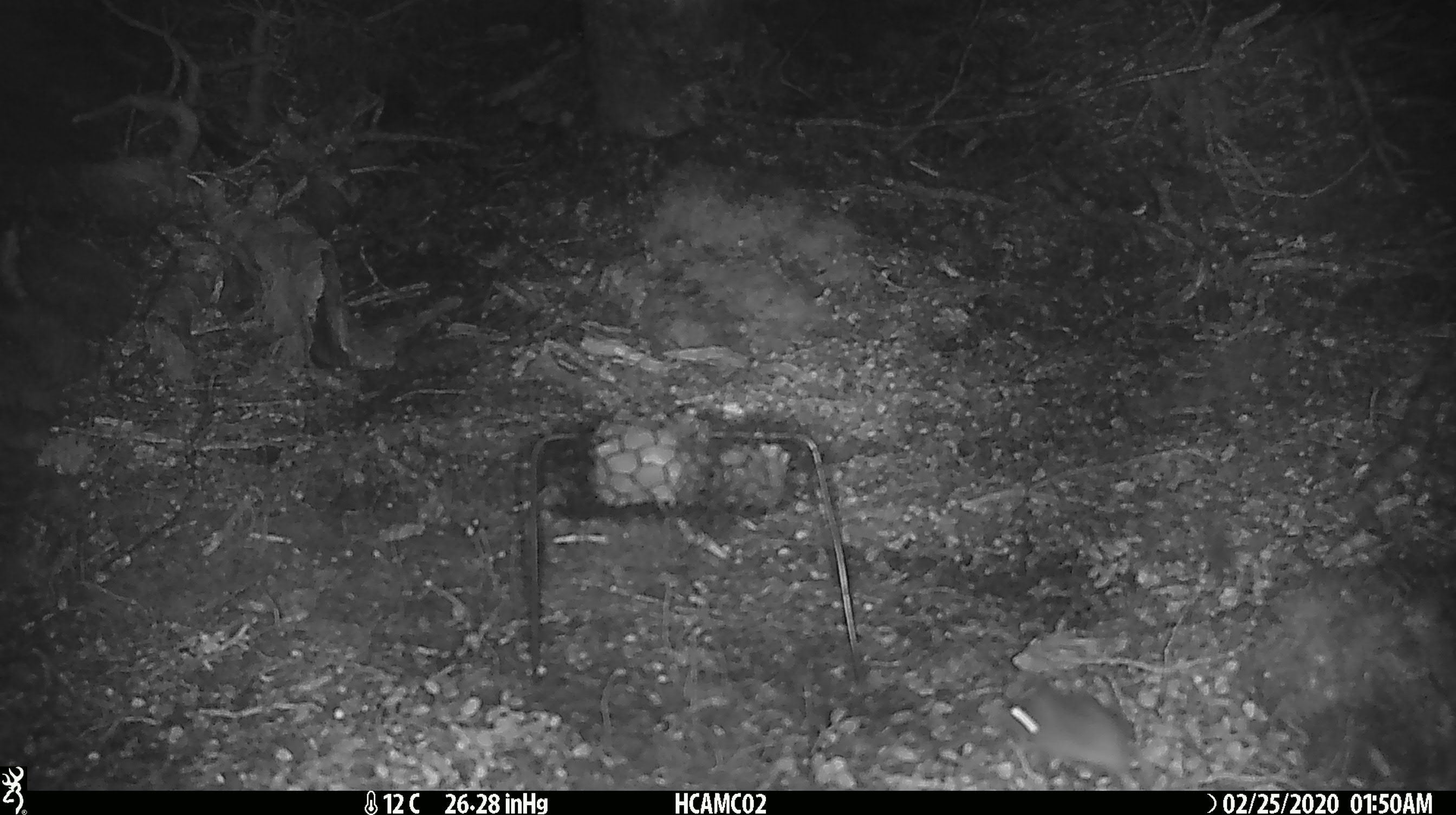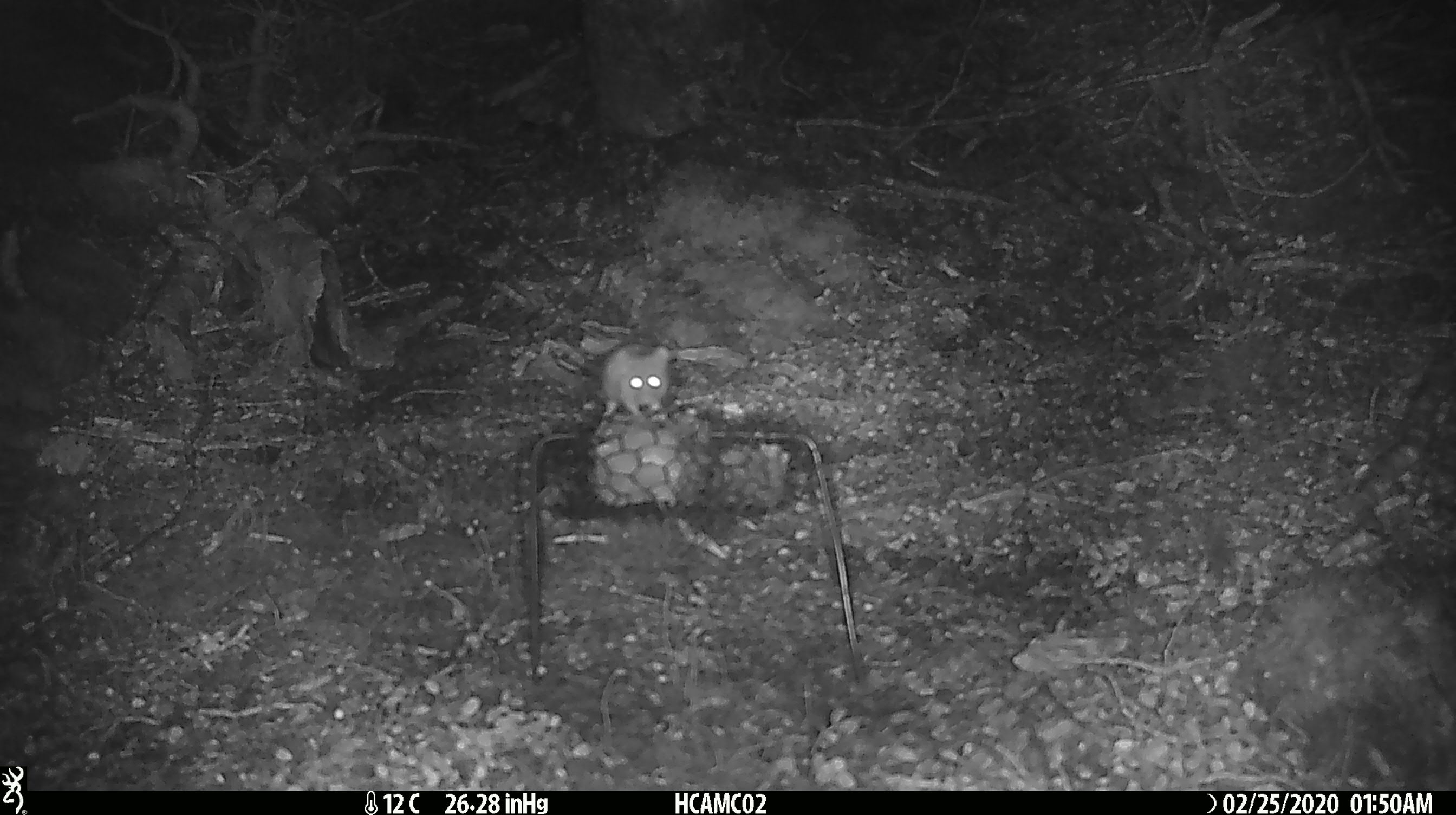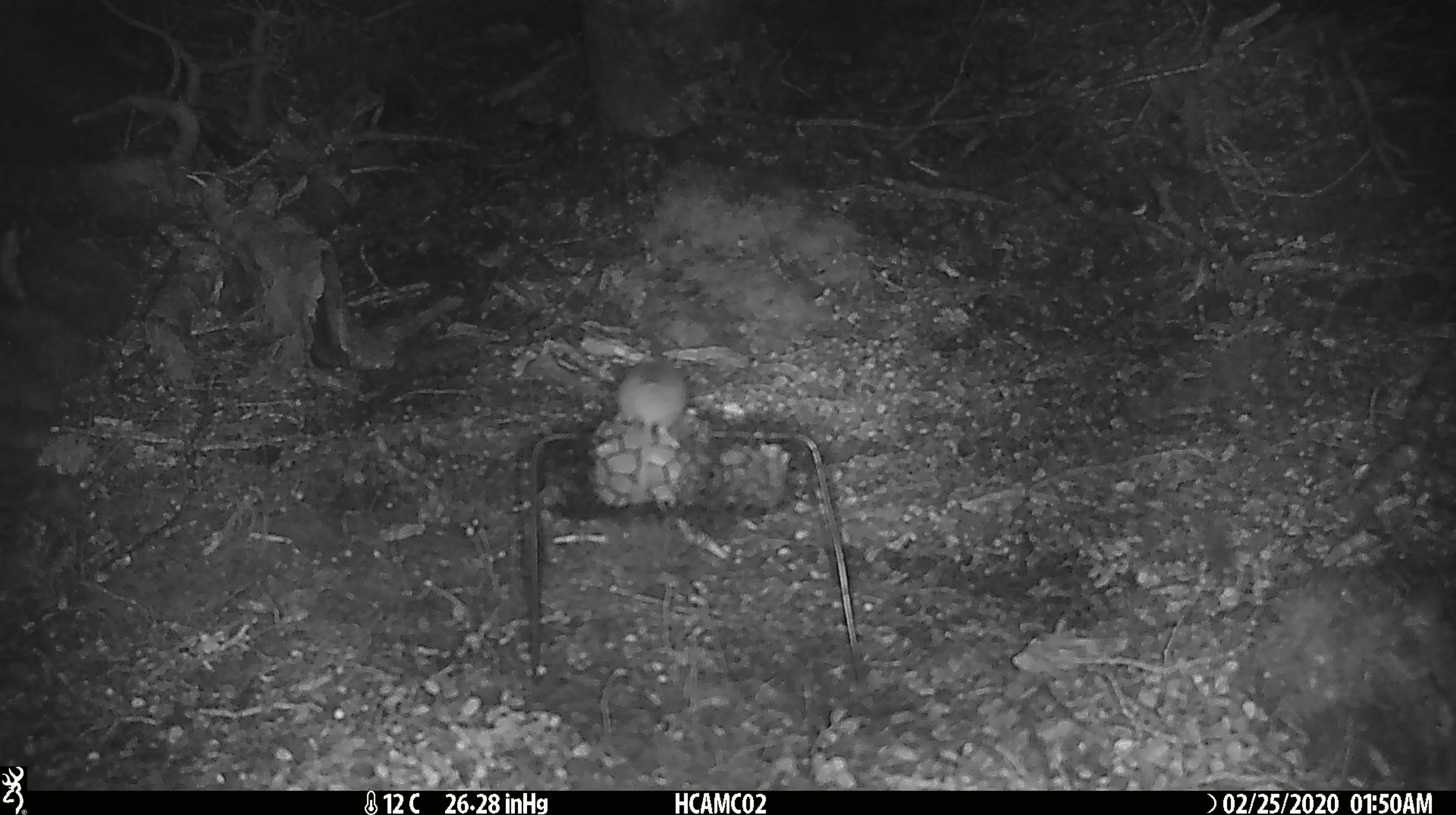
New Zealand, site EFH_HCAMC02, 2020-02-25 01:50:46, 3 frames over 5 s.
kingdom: Animalia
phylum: Chordata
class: Mammalia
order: Rodentia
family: Muridae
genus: Mus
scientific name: Mus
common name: mouse